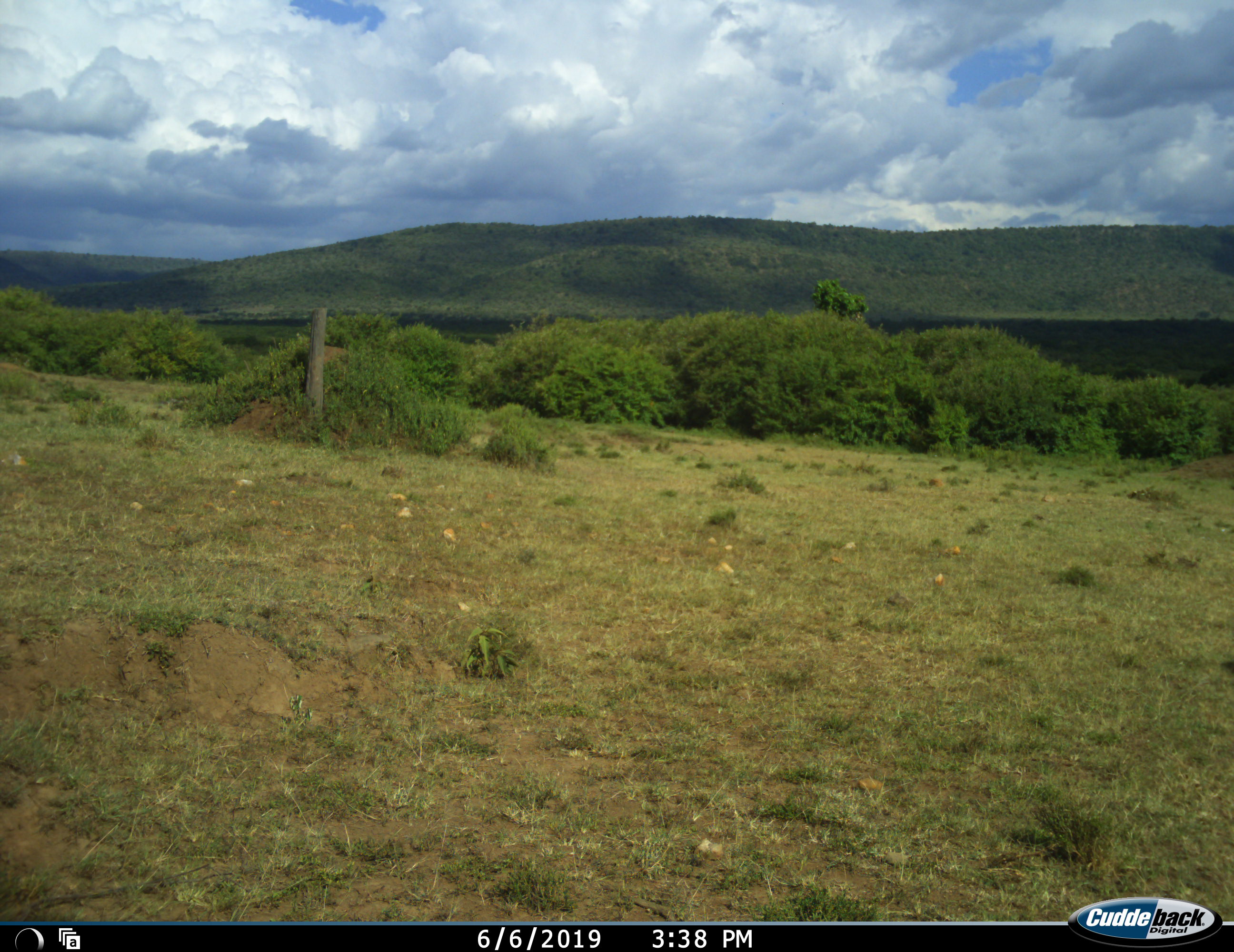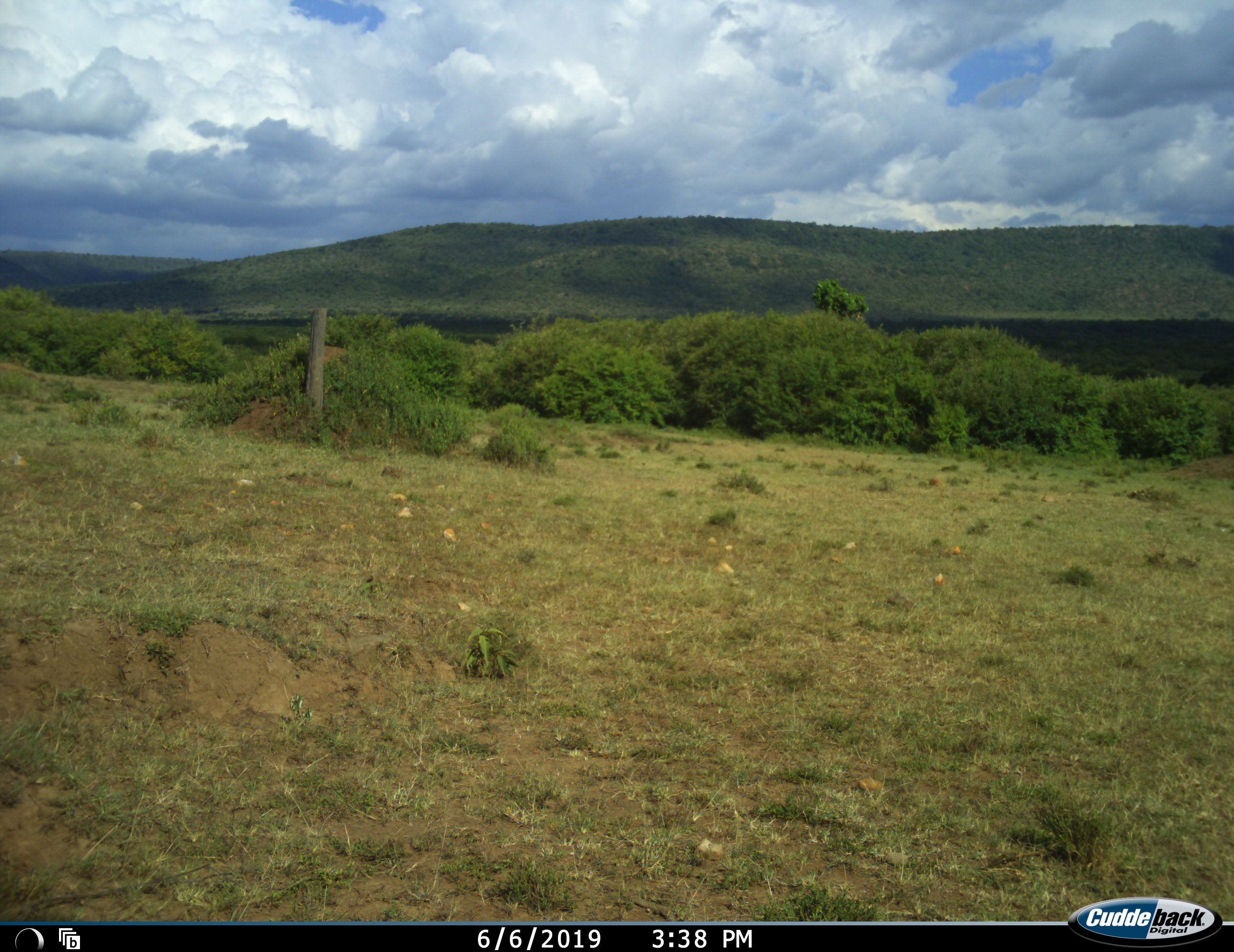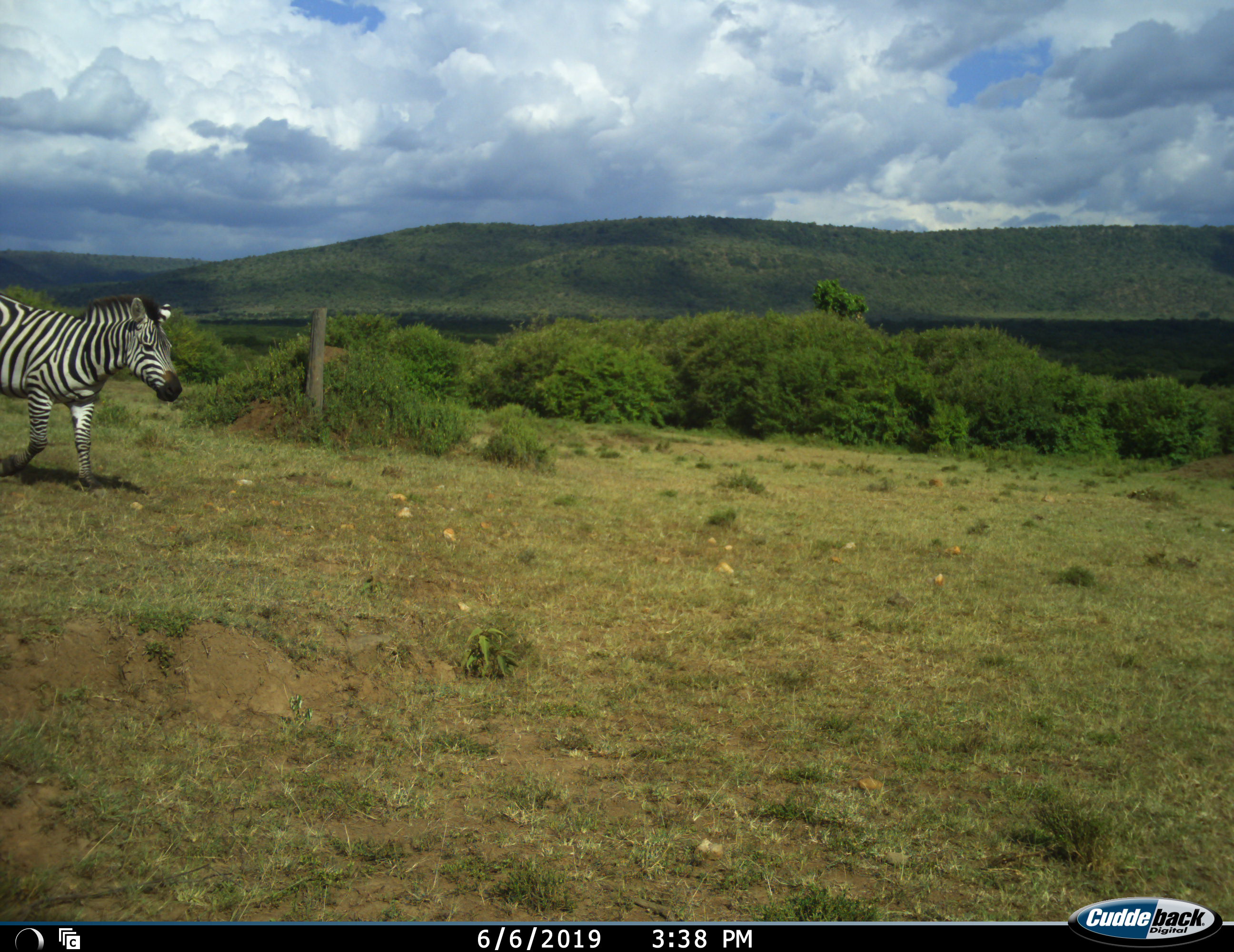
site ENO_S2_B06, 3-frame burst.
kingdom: Animalia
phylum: Chordata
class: Mammalia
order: Perissodactyla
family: Equidae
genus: Equus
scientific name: Equus quagga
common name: plains zebra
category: zebraplains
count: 1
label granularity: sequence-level